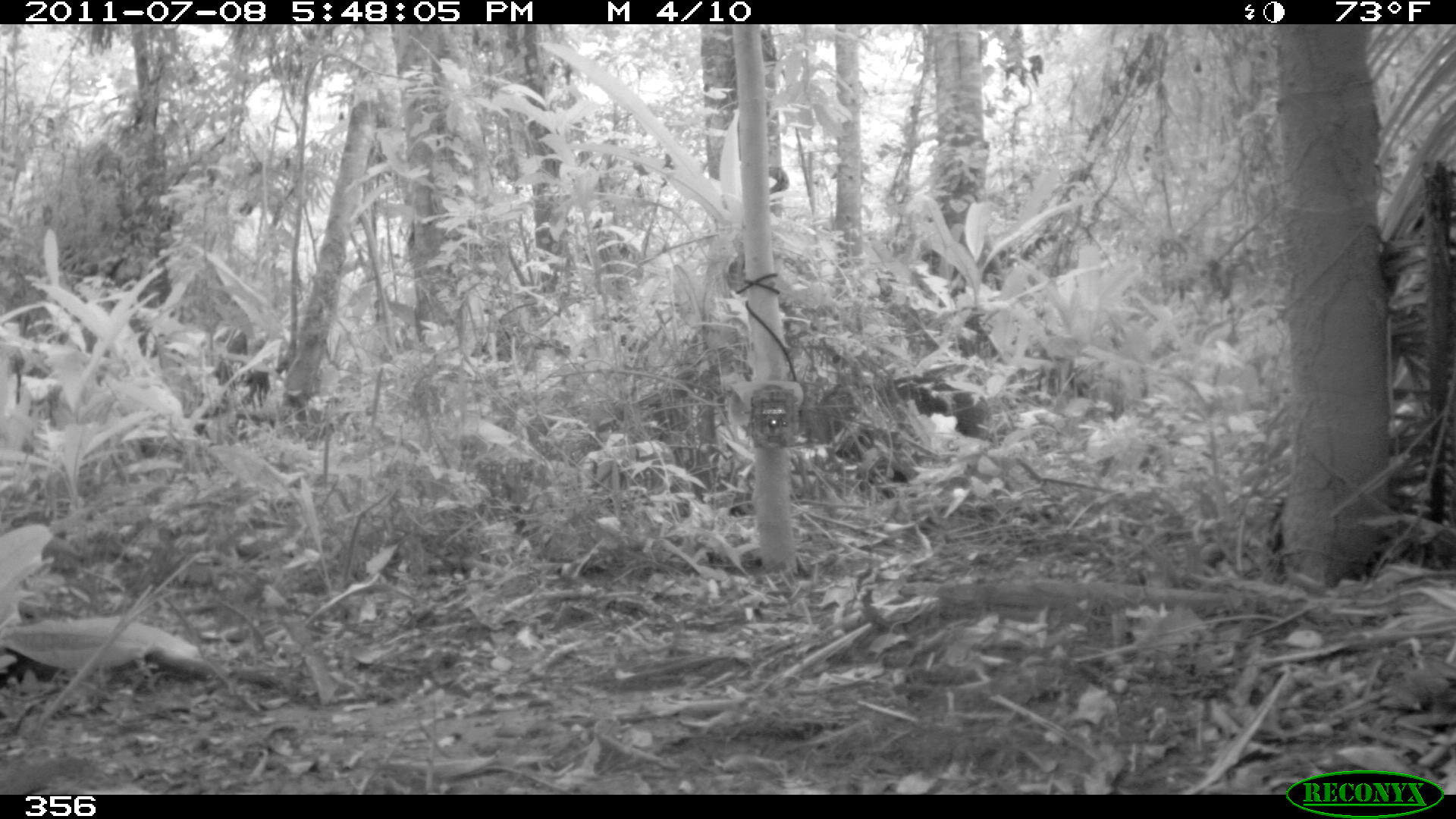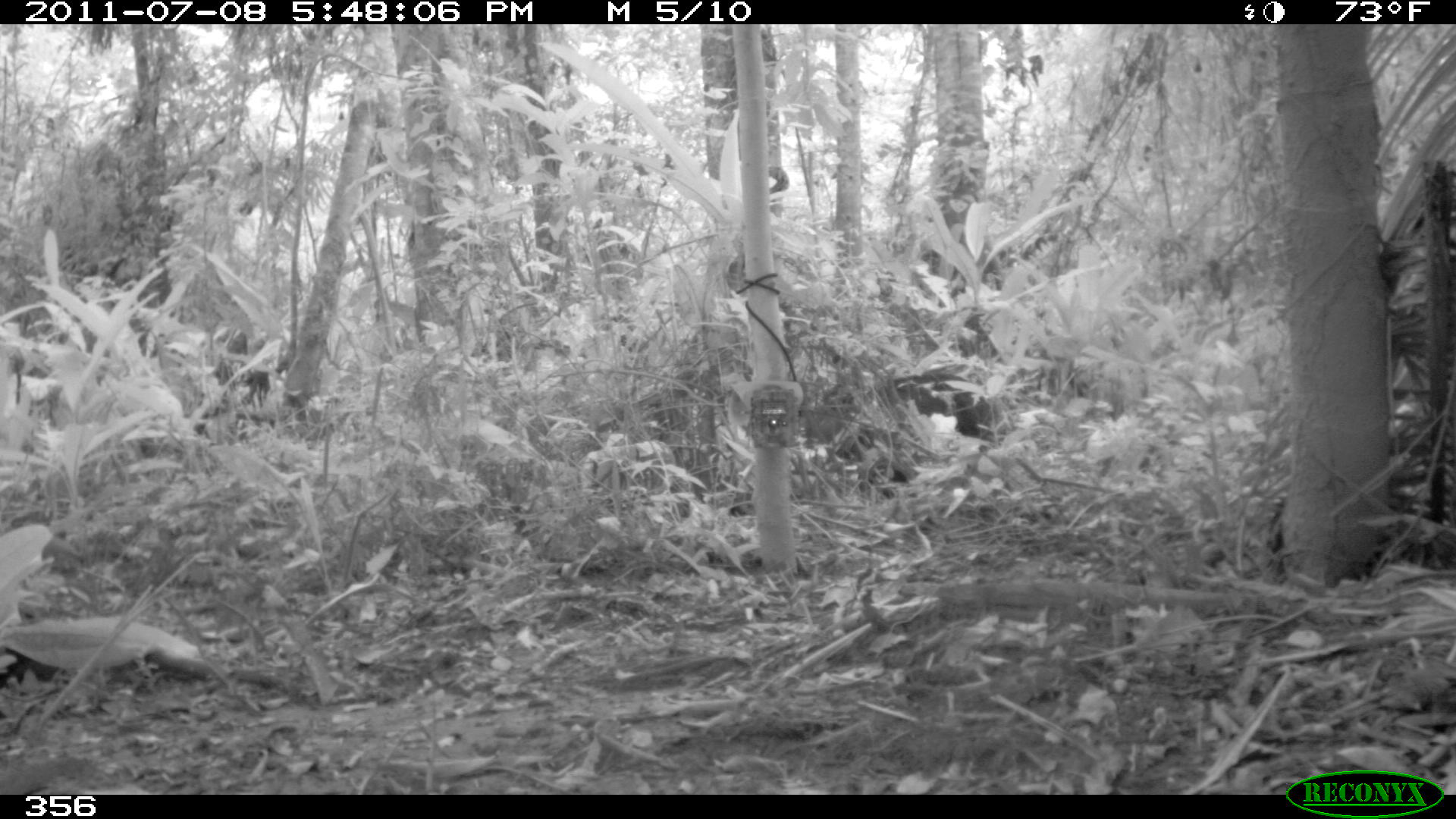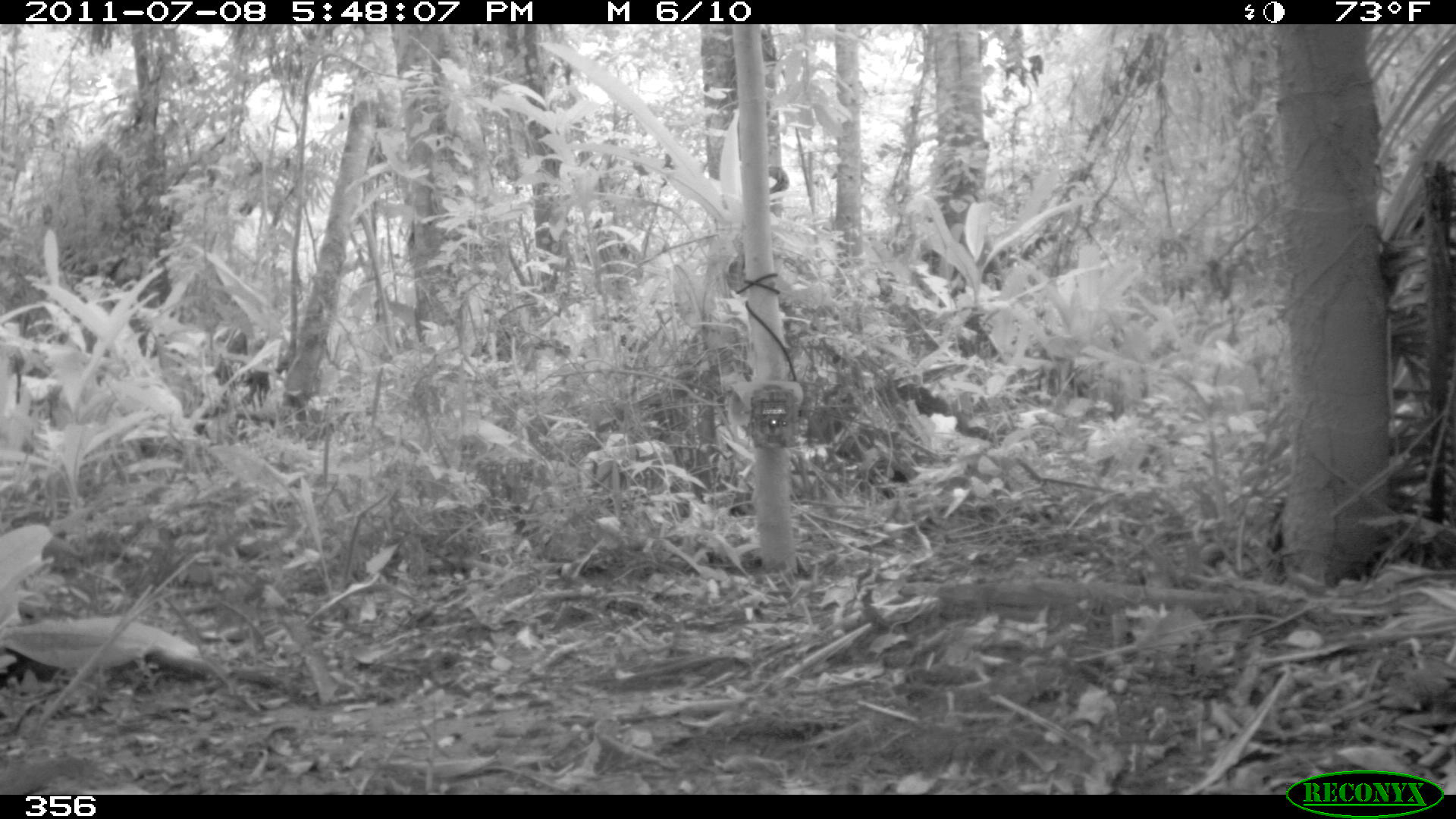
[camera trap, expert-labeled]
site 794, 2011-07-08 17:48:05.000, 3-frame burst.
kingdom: Animalia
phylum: Chordata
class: Mammalia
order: Artiodactyla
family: Tayassuidae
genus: Tayassu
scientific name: Tayassu pecari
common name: white-lipped peccary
Tayassu pecari (white-lipped peccary).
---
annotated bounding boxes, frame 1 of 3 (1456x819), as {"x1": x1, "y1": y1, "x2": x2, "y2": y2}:
tayassu pecari: {"x1": 899, "y1": 377, "x2": 992, "y2": 441}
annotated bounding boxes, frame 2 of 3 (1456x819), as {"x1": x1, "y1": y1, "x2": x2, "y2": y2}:
tayassu pecari: {"x1": 808, "y1": 372, "x2": 996, "y2": 482}